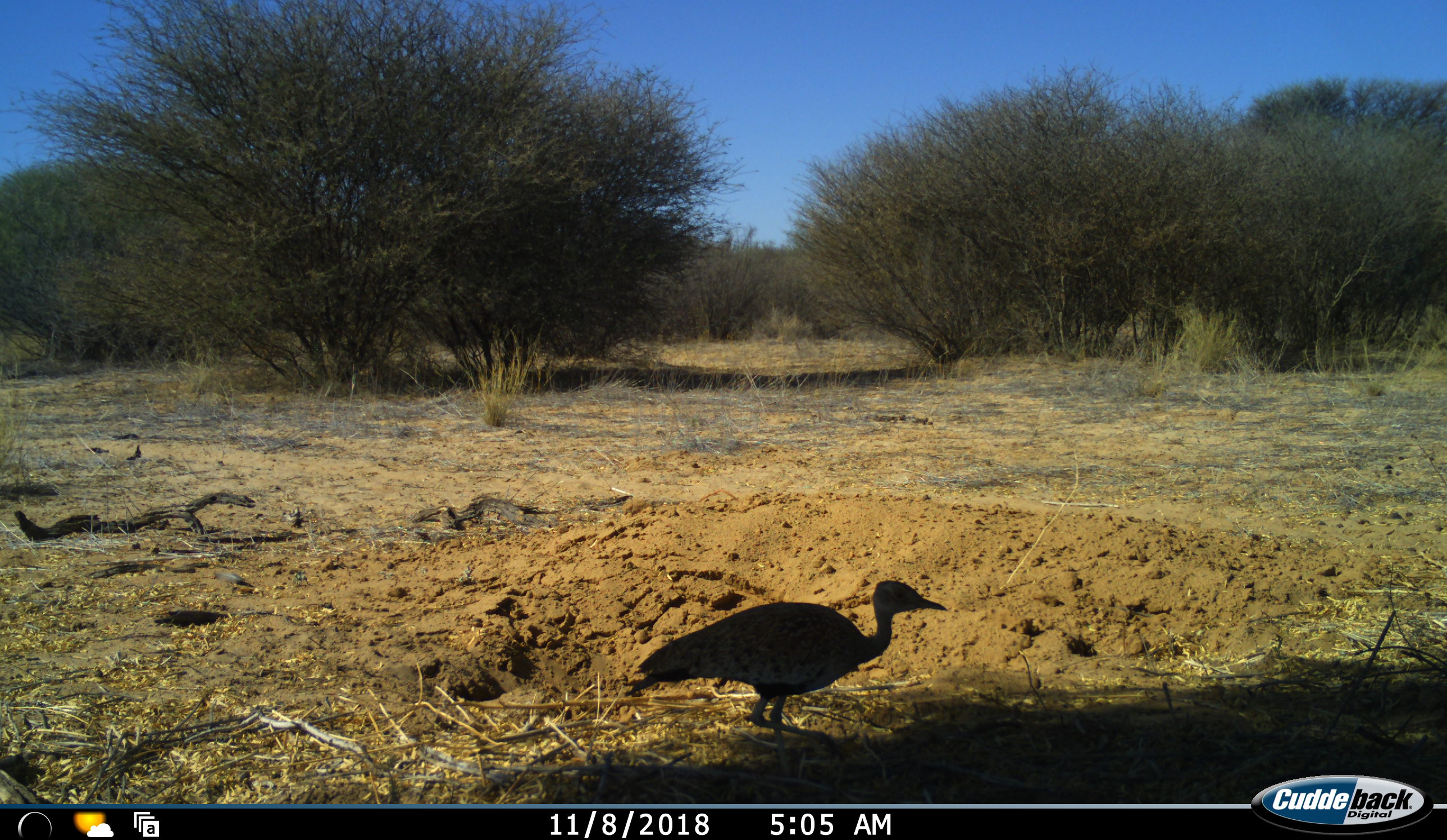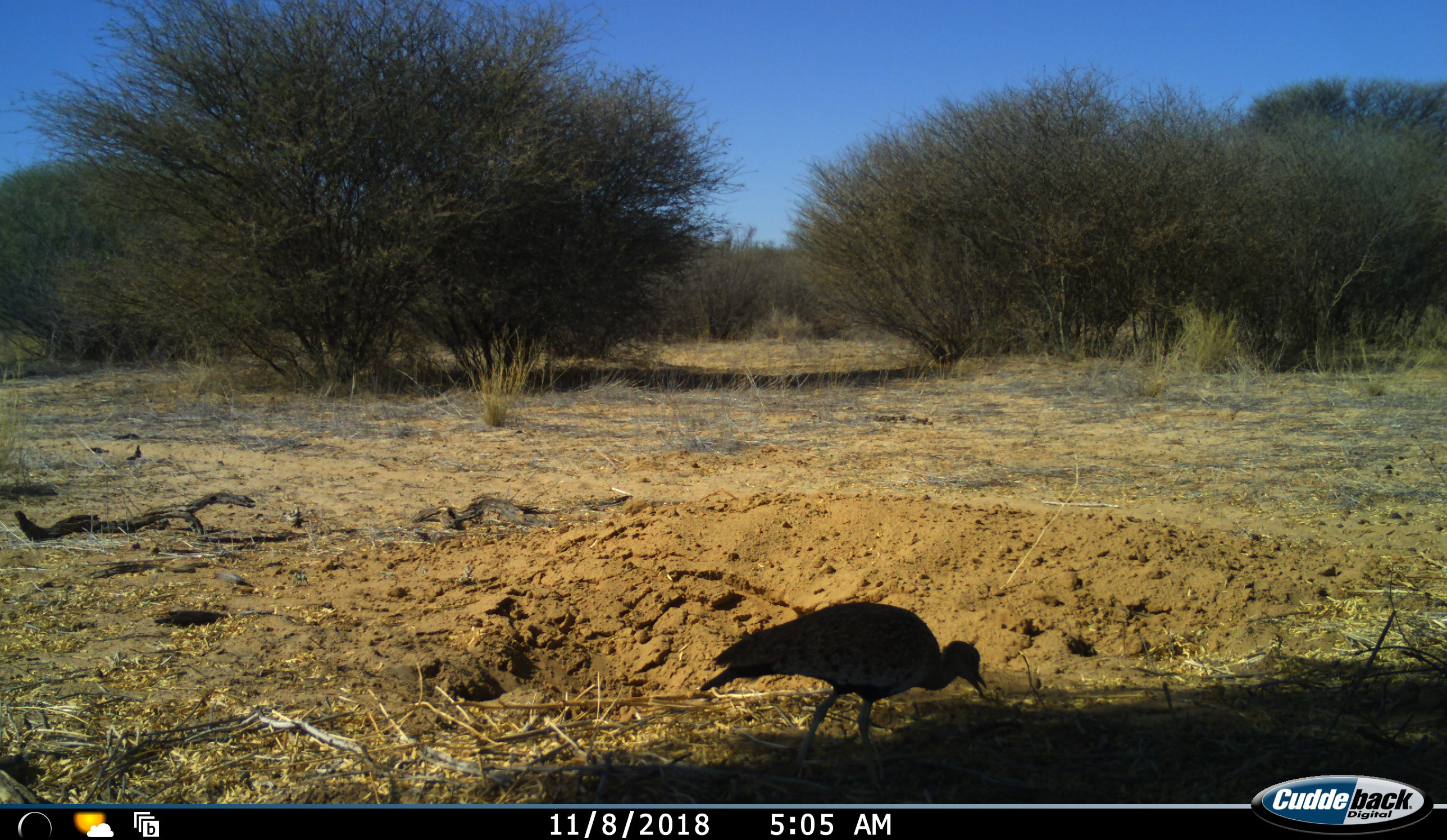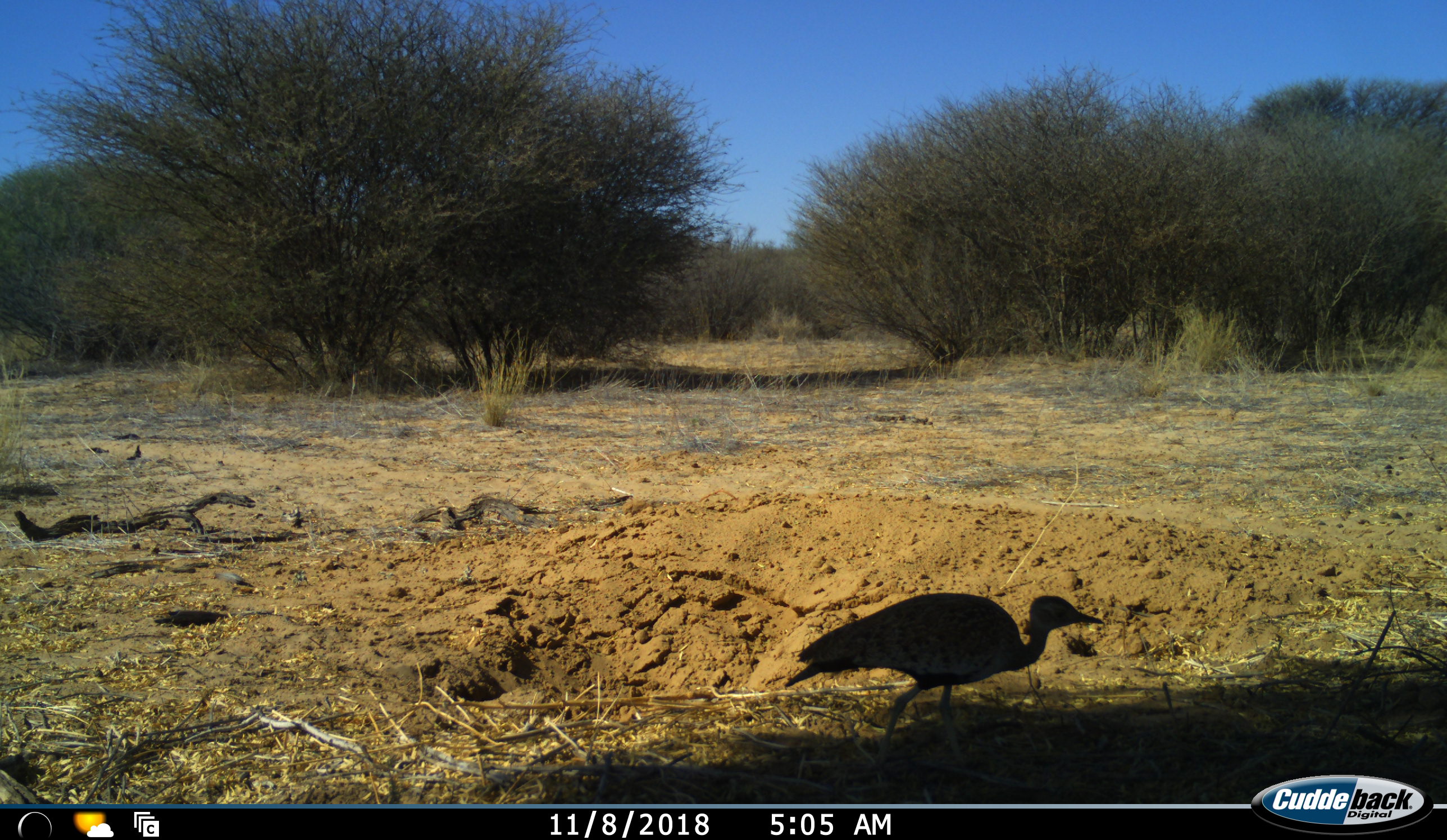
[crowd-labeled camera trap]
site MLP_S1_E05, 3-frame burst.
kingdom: Animalia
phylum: Chordata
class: Aves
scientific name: Aves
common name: bird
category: birdother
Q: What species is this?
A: Birdother (bird) (Aves).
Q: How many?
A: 1.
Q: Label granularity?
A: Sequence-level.